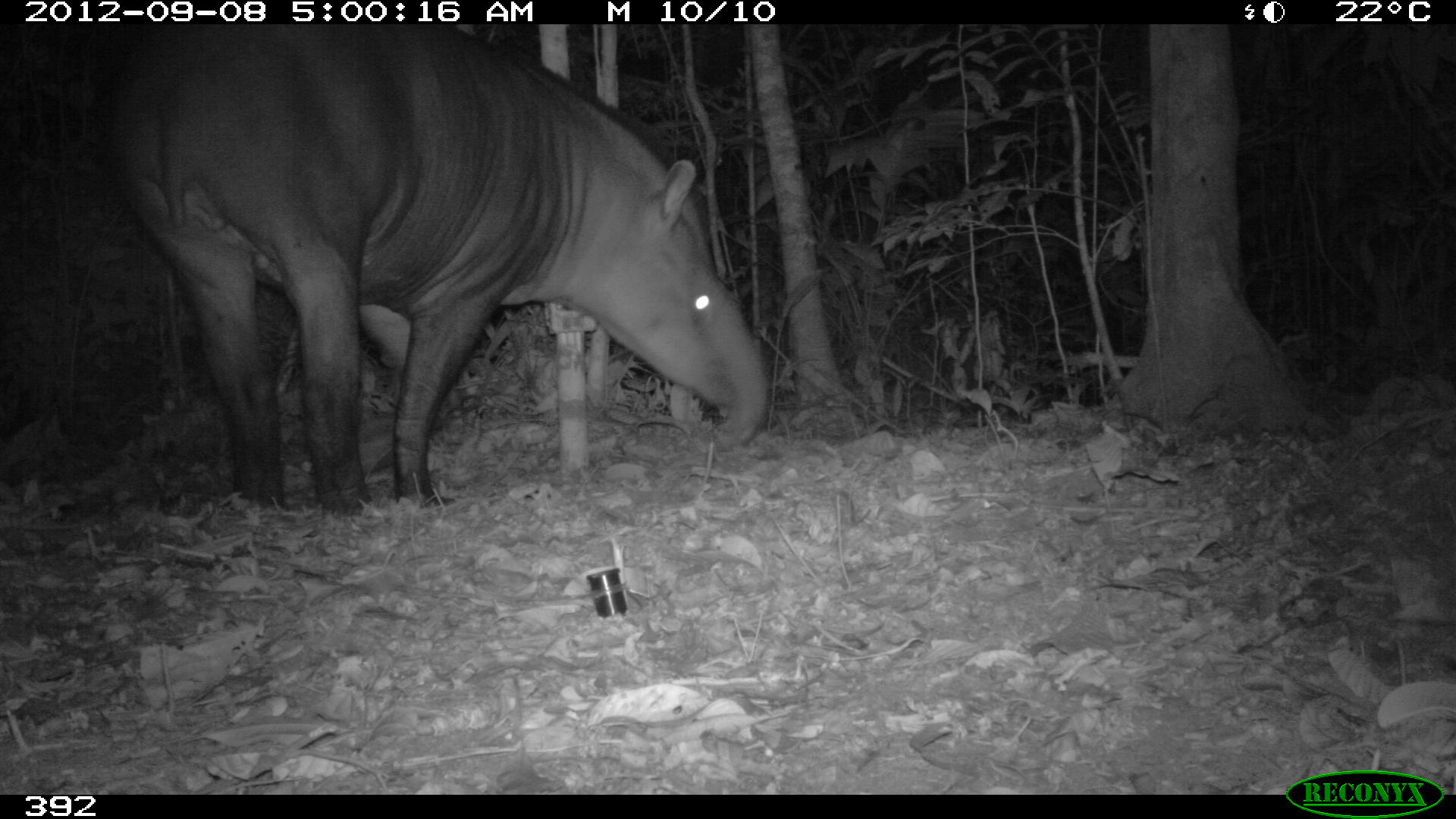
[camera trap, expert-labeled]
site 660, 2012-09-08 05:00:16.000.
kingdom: Animalia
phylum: Chordata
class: Mammalia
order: Perissodactyla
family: Tapiridae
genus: Tapirus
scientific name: Tapirus terrestris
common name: south american tapir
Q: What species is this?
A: Tapirus terrestris (south american tapir).